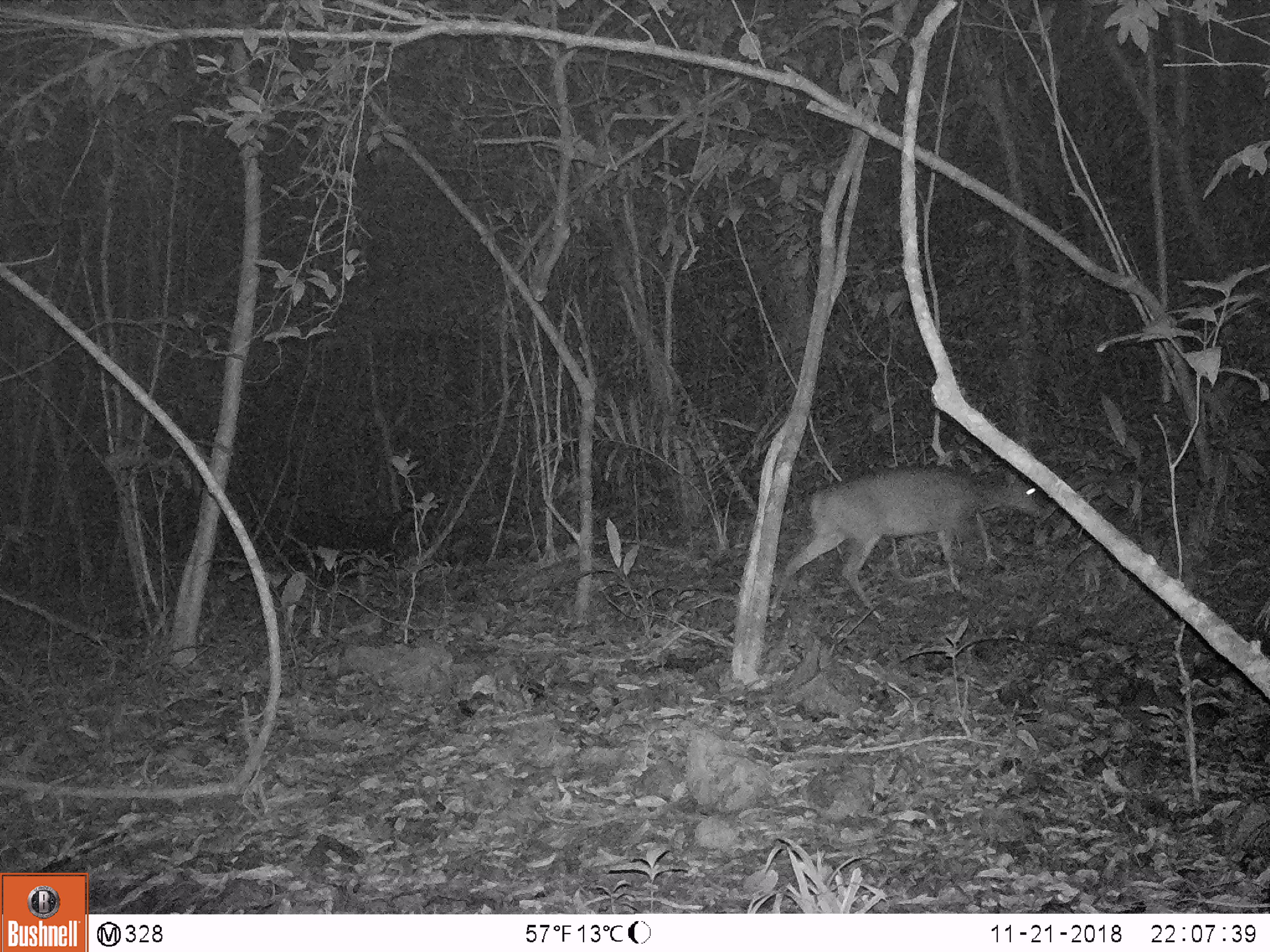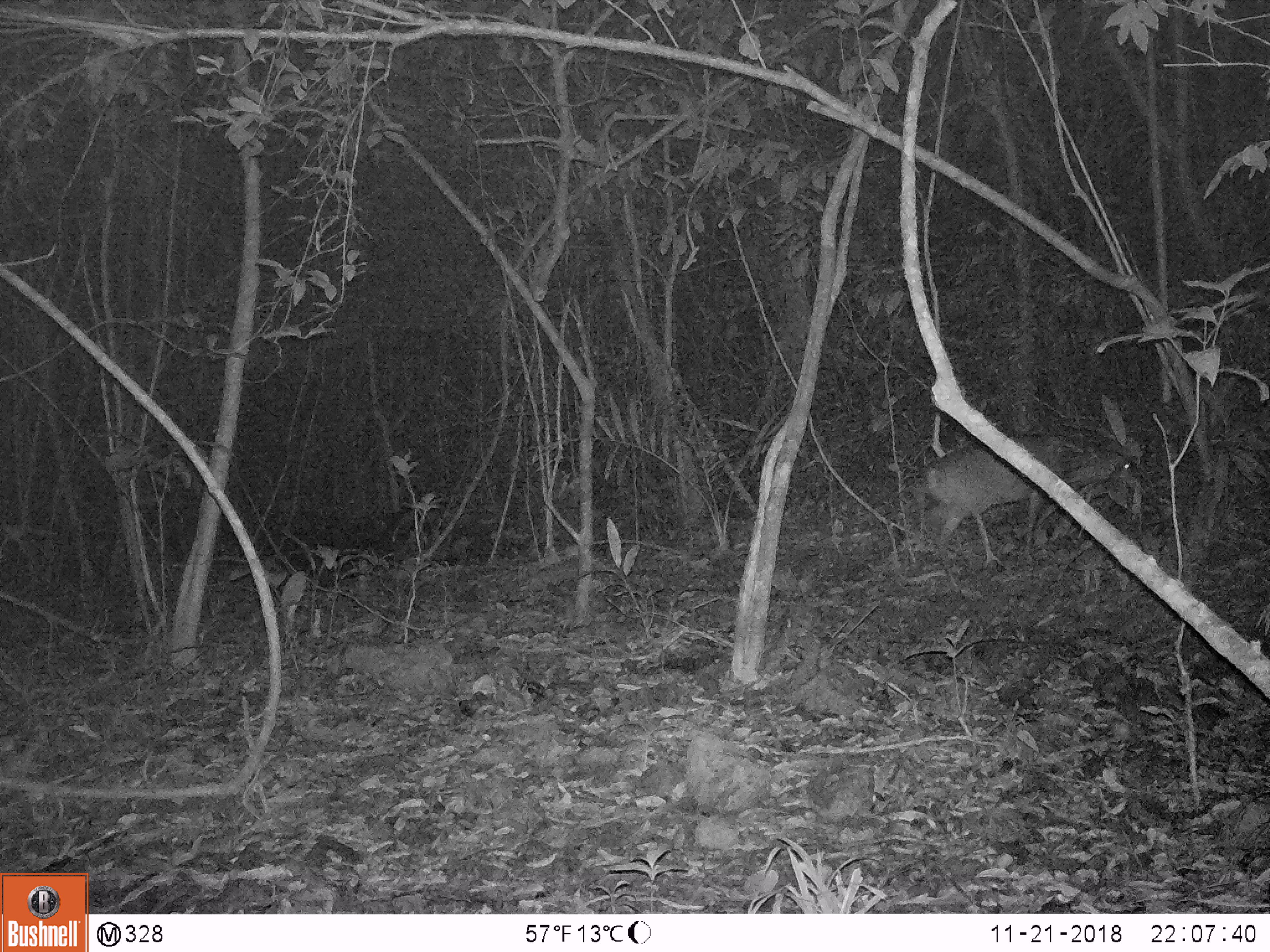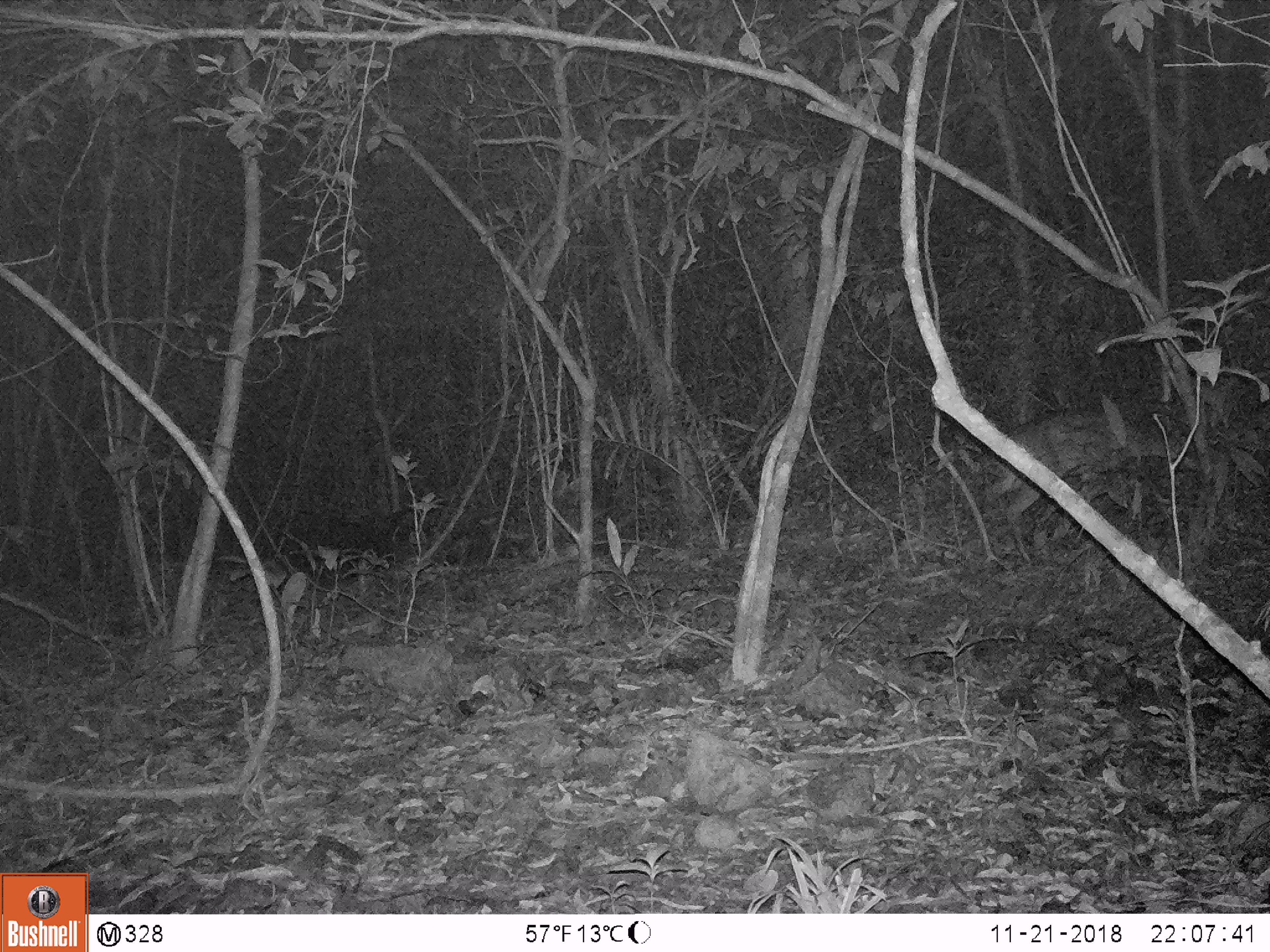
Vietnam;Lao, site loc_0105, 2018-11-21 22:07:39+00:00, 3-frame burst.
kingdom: Animalia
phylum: Chordata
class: Mammalia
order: Artiodactyla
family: Cervidae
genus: Muntiacus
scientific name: Muntiacus vuquangensis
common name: large-antlered muntjac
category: large antlered muntjac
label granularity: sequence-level